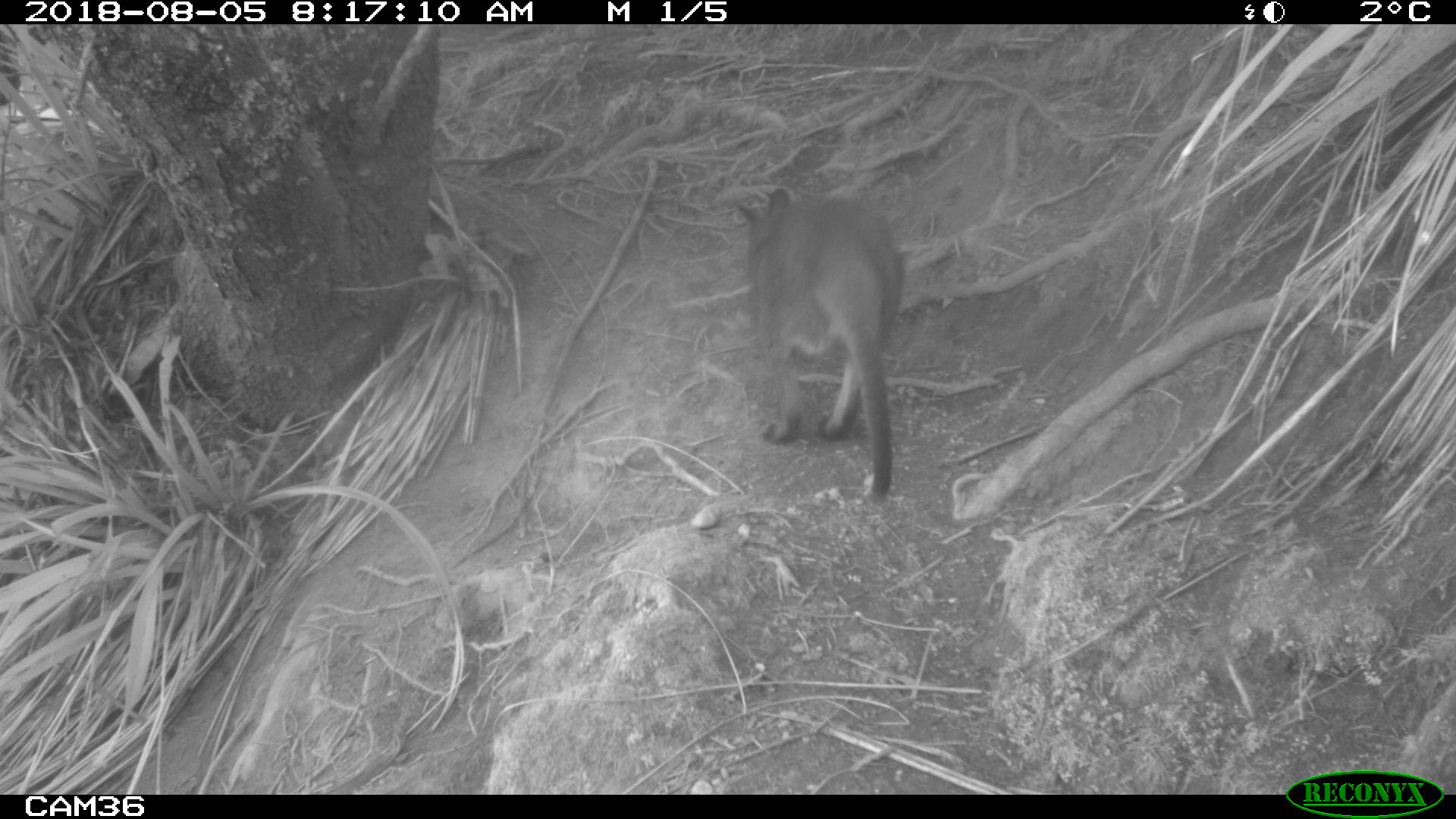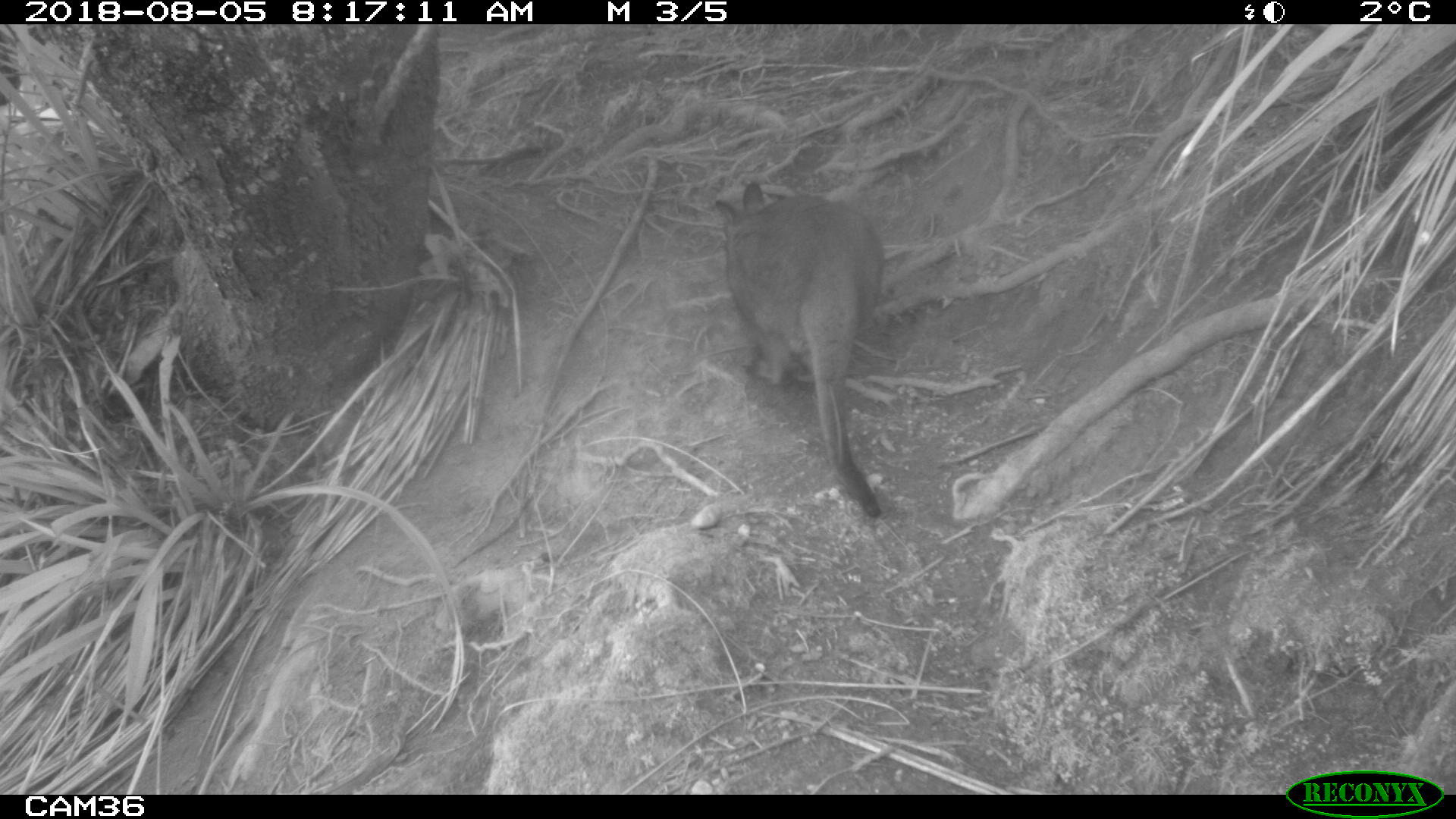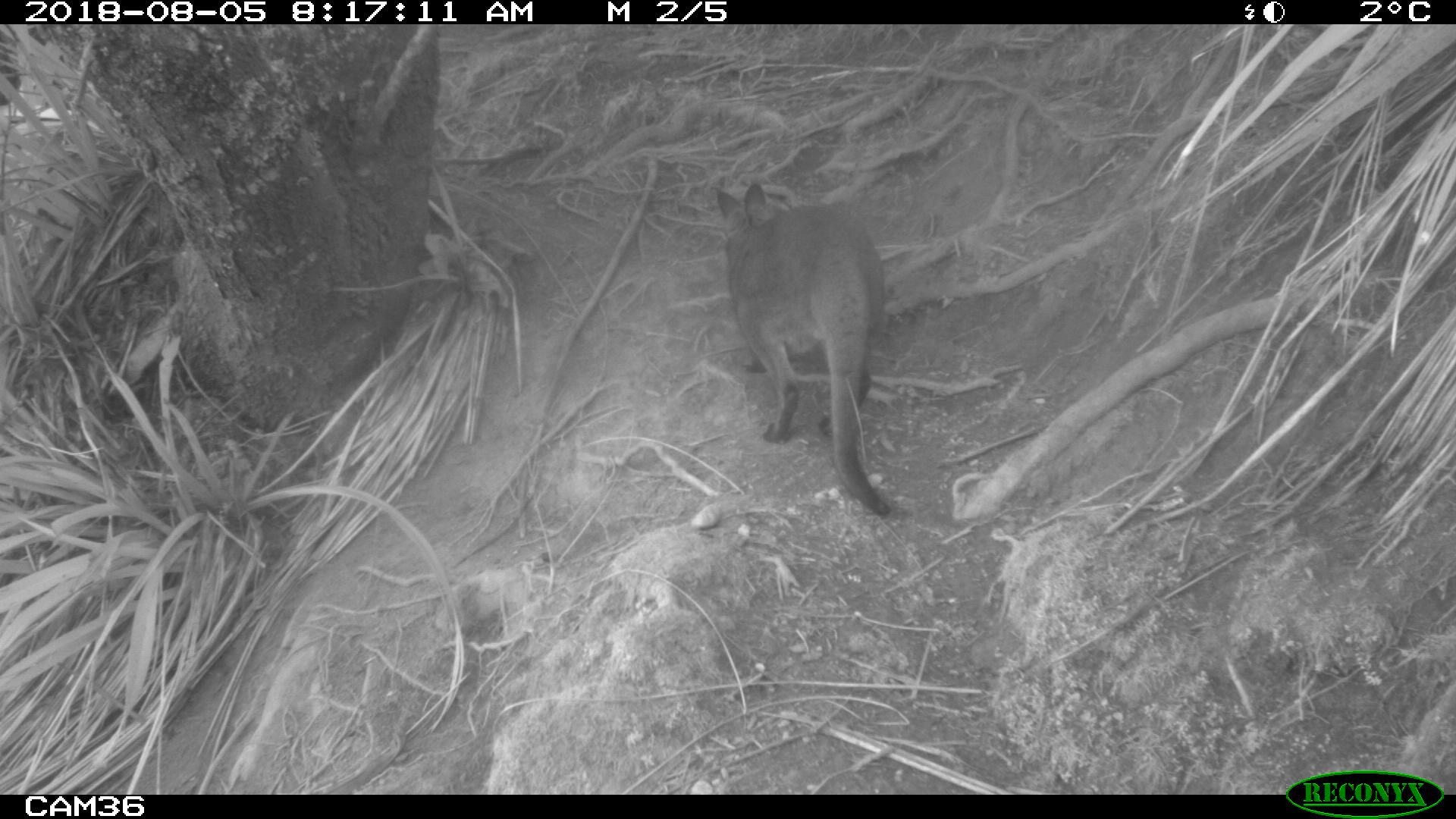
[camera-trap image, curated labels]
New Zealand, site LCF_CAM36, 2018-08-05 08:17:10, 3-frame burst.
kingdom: Animalia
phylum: Chordata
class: Mammalia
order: Diprotodontia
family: Macropodidae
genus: Notamacropus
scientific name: Notamacropus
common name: wallaby